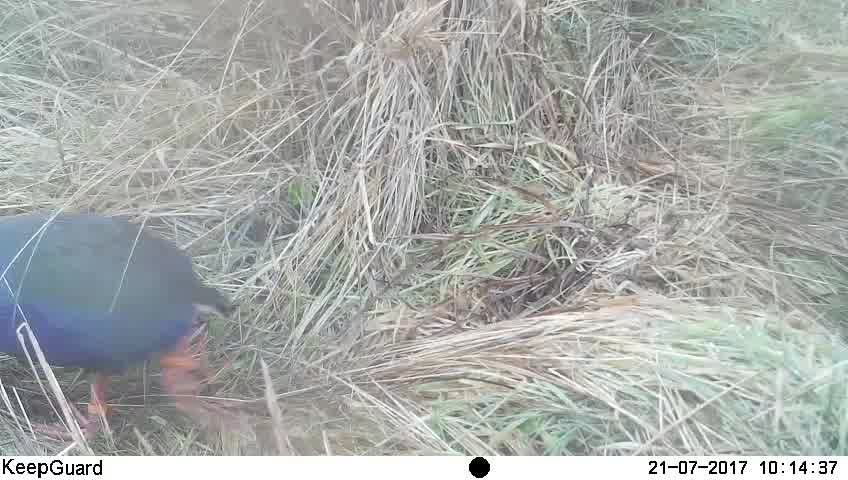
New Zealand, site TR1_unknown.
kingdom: Animalia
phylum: Chordata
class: Aves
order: Gruiformes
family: Rallidae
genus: Porphyrio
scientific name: Porphyrio mantelli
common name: takahe